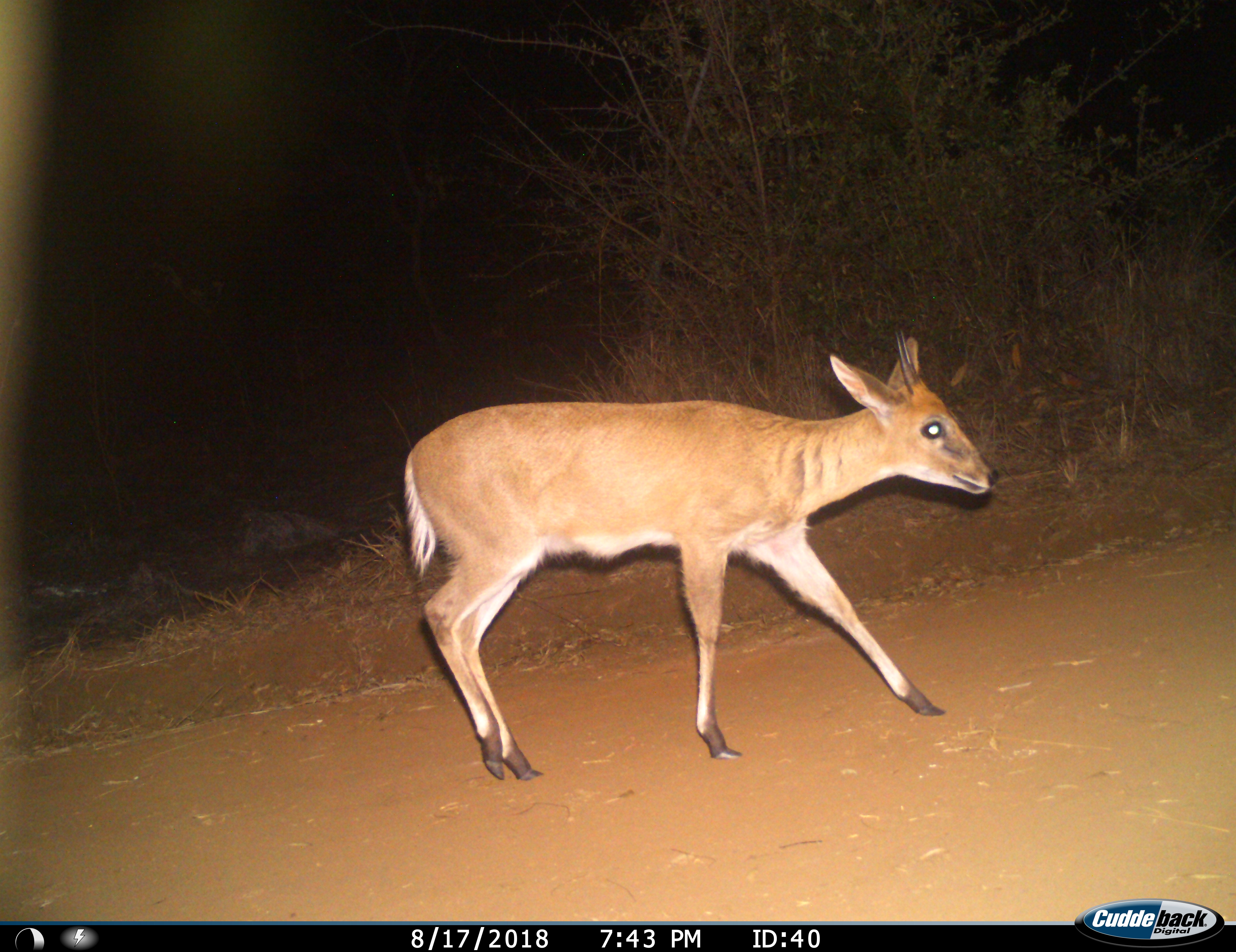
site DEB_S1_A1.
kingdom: Animalia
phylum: Chordata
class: Mammalia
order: Artiodactyla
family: Bovidae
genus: Sylvicapra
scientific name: Sylvicapra grimmia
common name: common duiker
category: duikercommongrey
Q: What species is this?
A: Duikercommongrey (common duiker) (Sylvicapra grimmia).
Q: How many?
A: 1.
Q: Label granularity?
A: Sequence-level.